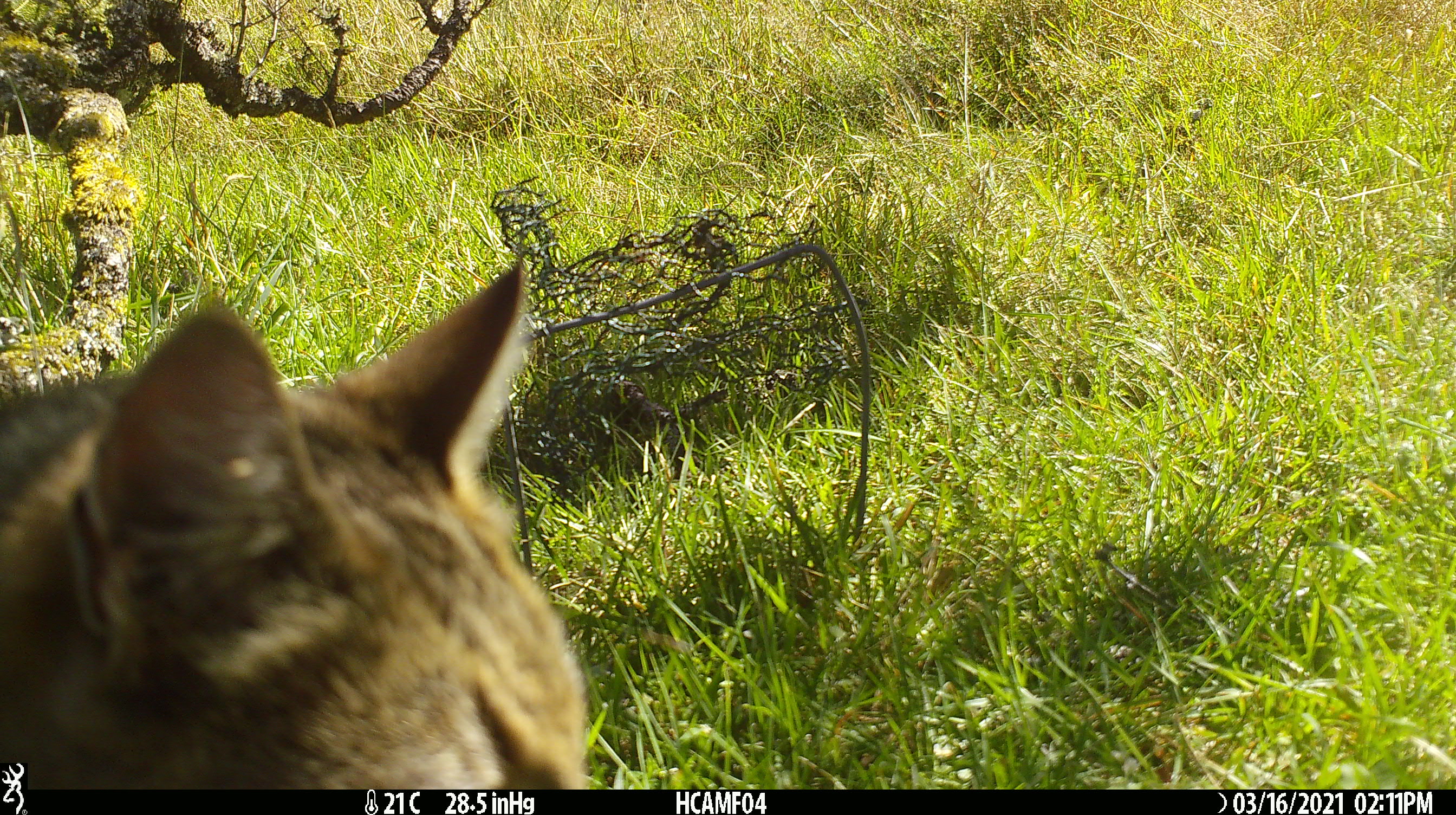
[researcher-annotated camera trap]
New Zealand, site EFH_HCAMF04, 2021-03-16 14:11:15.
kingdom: Animalia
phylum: Chordata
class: Mammalia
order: Carnivora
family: Felidae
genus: Felis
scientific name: Felis catus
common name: domestic cat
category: cat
Cat (domestic cat) (Felis catus).